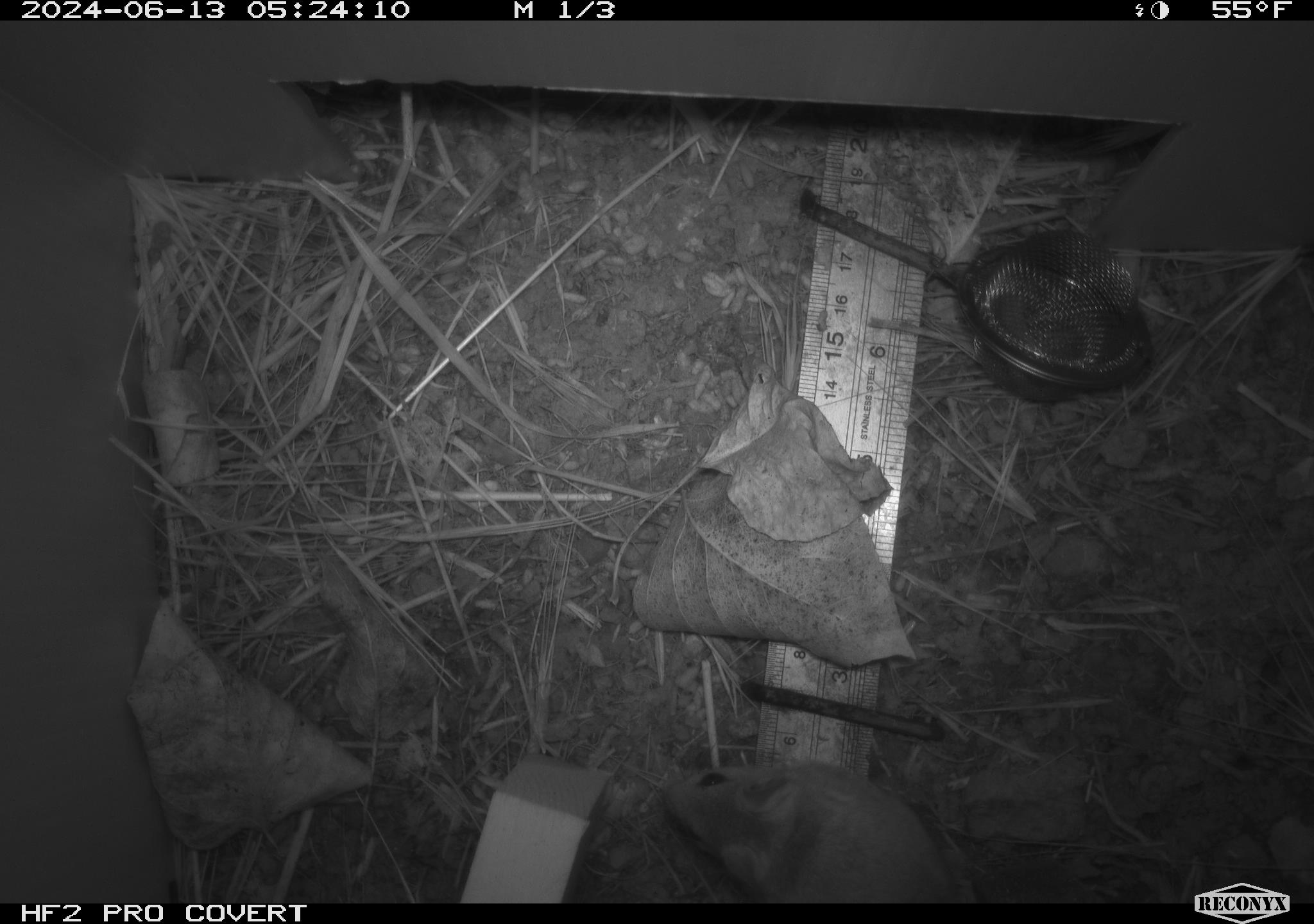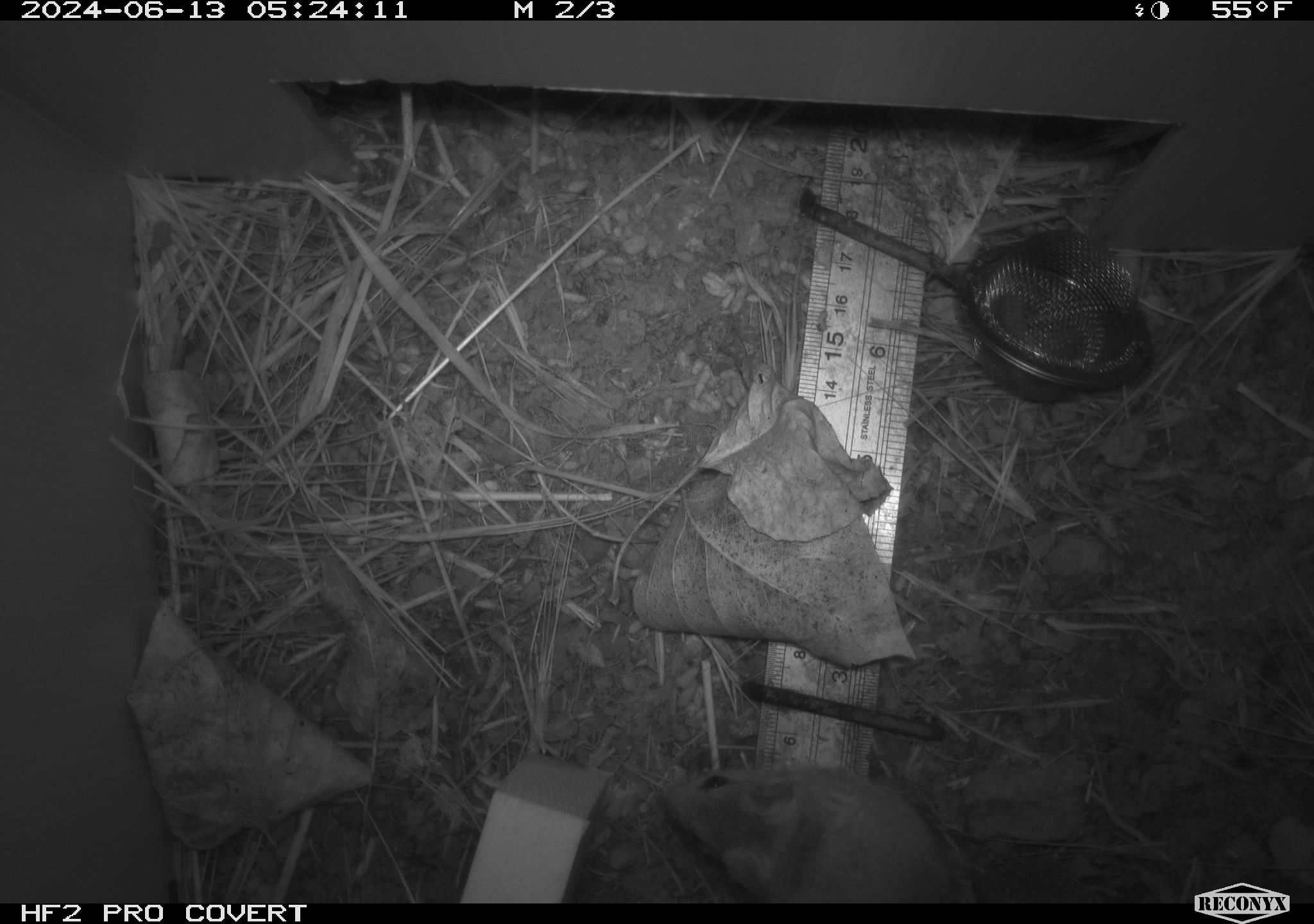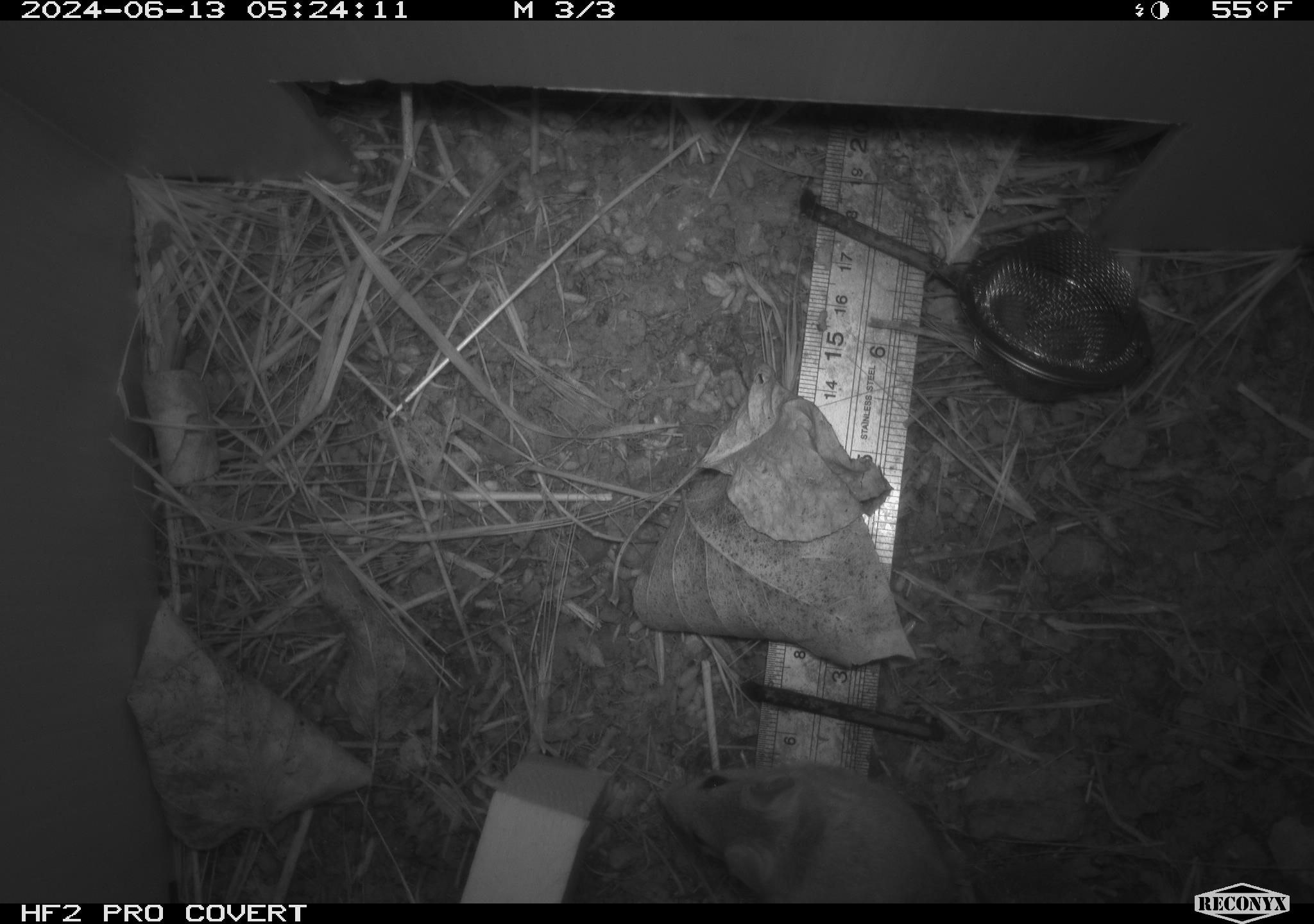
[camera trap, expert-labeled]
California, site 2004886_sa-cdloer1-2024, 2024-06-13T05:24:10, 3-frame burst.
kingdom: Animalia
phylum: Chordata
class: Mammalia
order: Rodentia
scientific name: Rodentia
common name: mouse species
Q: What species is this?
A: Mouse species (Rodentia).